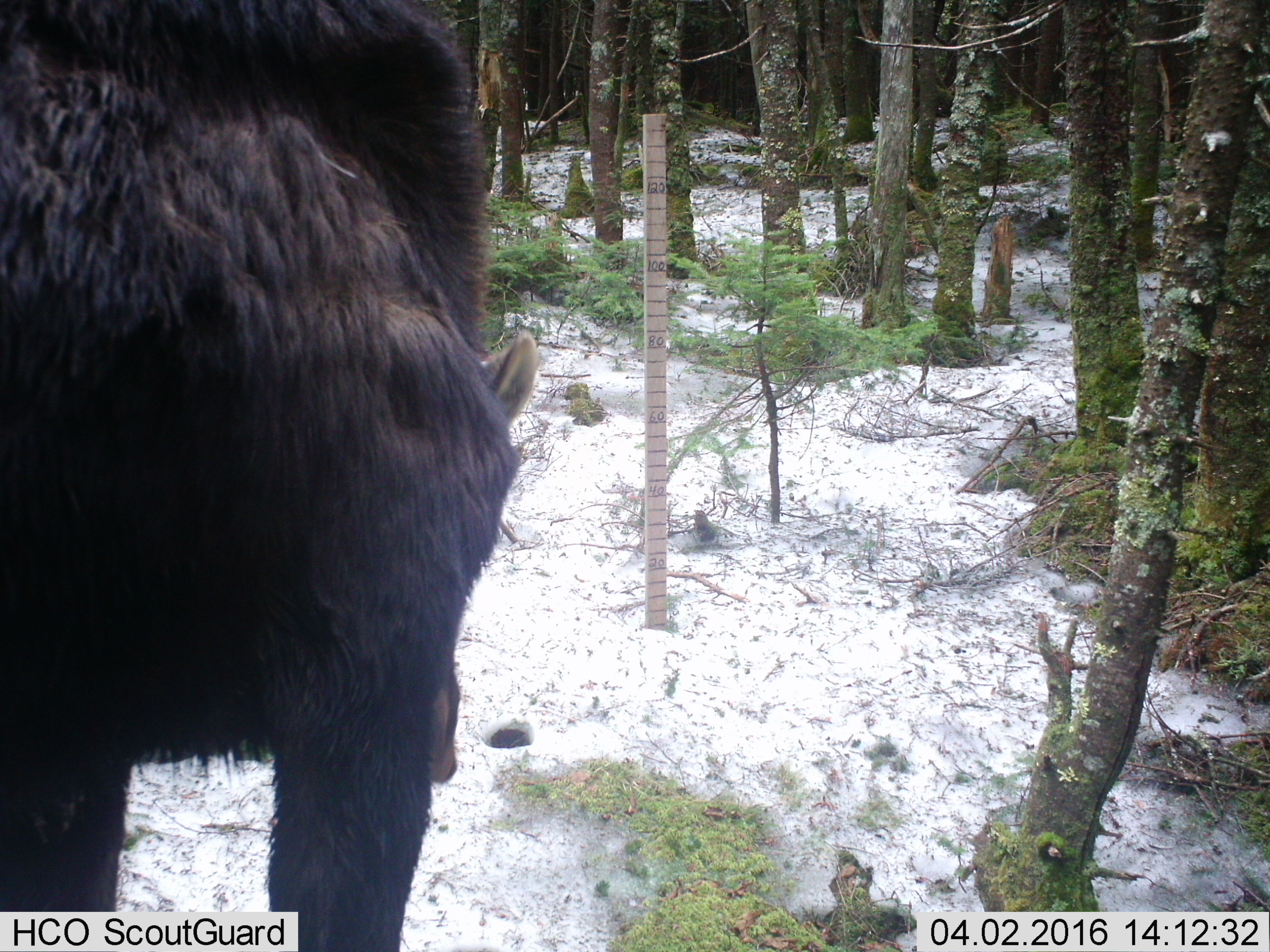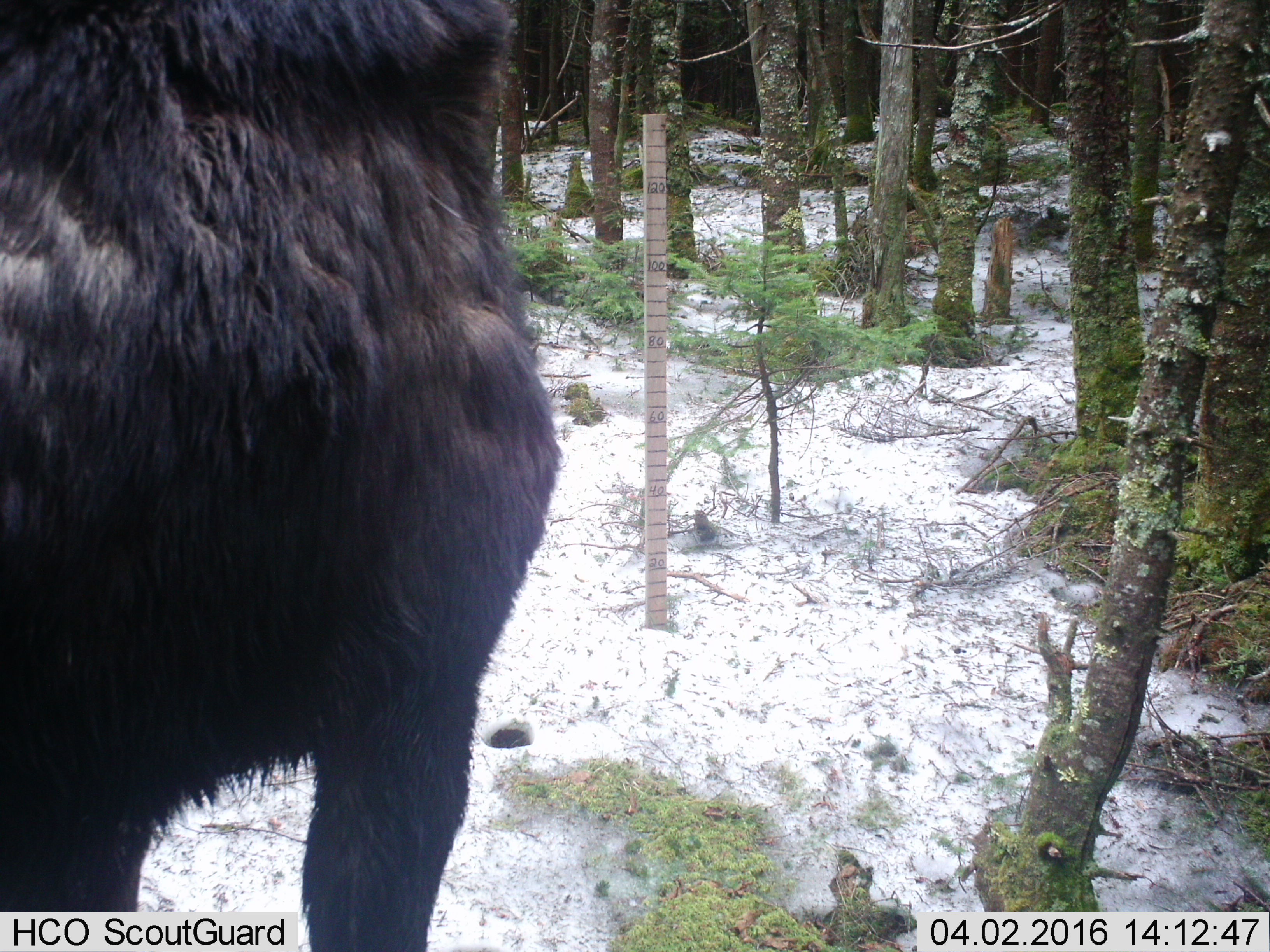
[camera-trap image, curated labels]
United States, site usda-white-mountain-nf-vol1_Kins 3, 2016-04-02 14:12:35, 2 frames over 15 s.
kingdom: Animalia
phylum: Chordata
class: Mammalia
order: Artiodactyla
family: Cervidae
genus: Alces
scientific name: Alces alces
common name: moose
Moose (Alces alces).